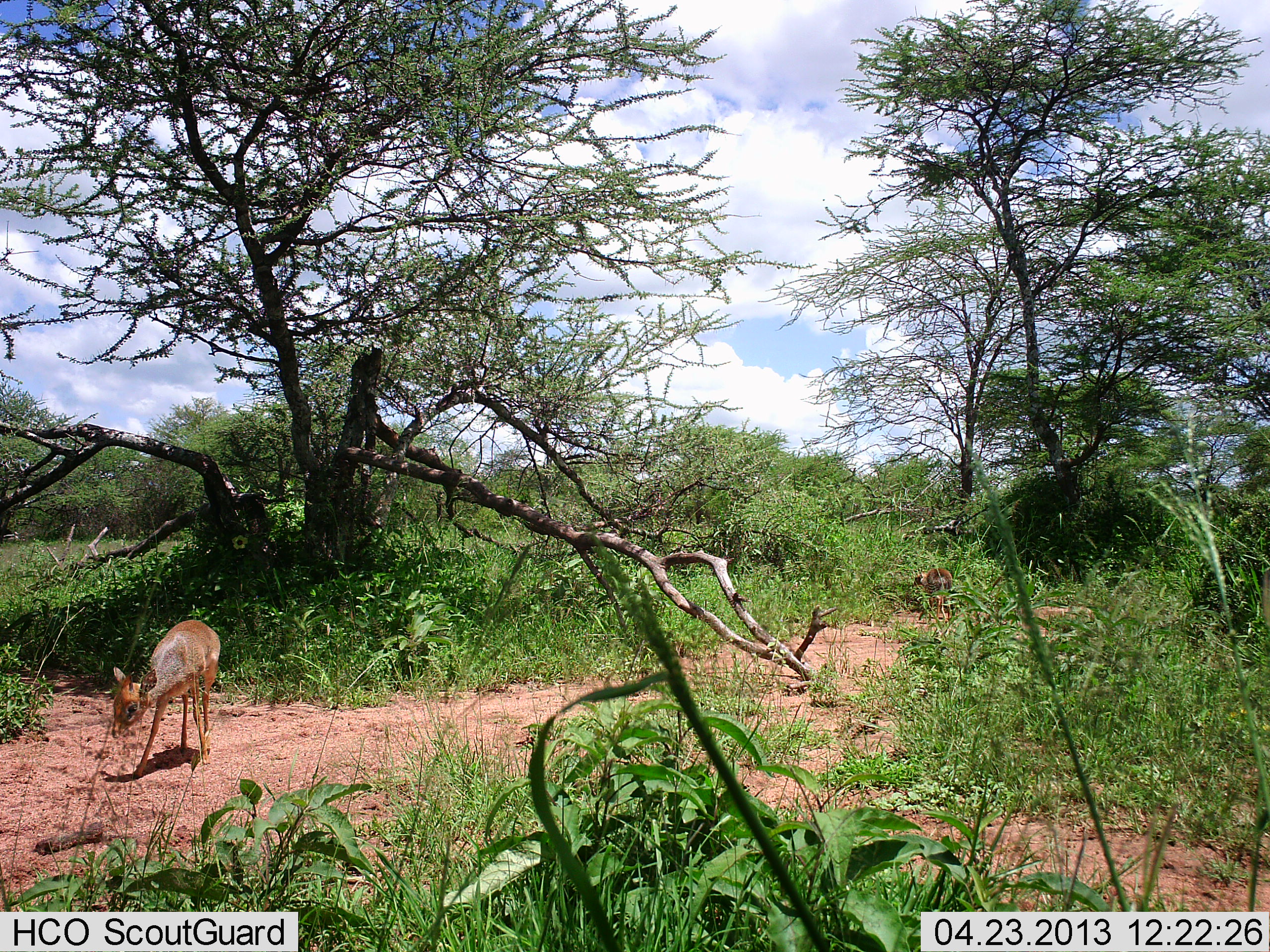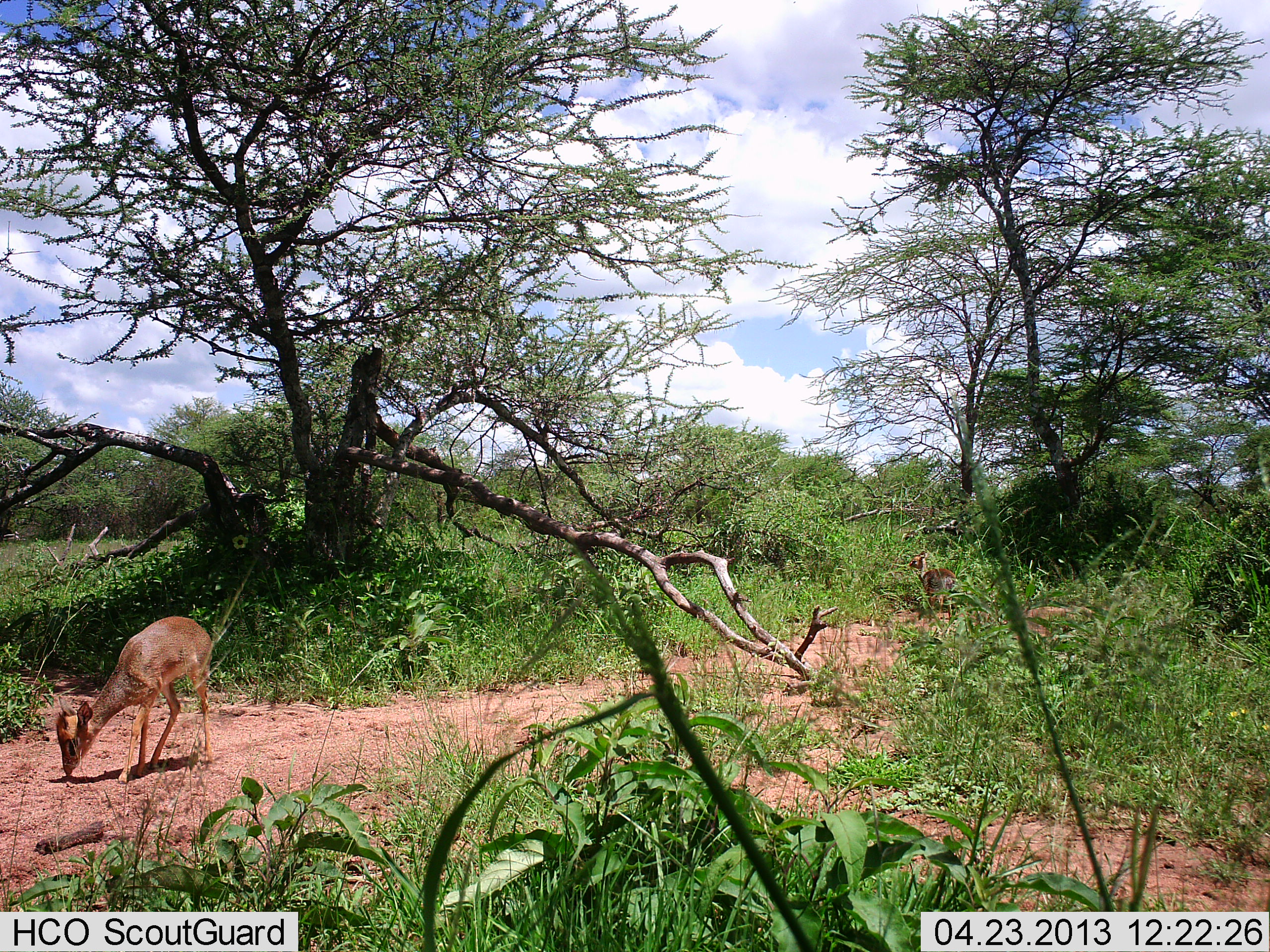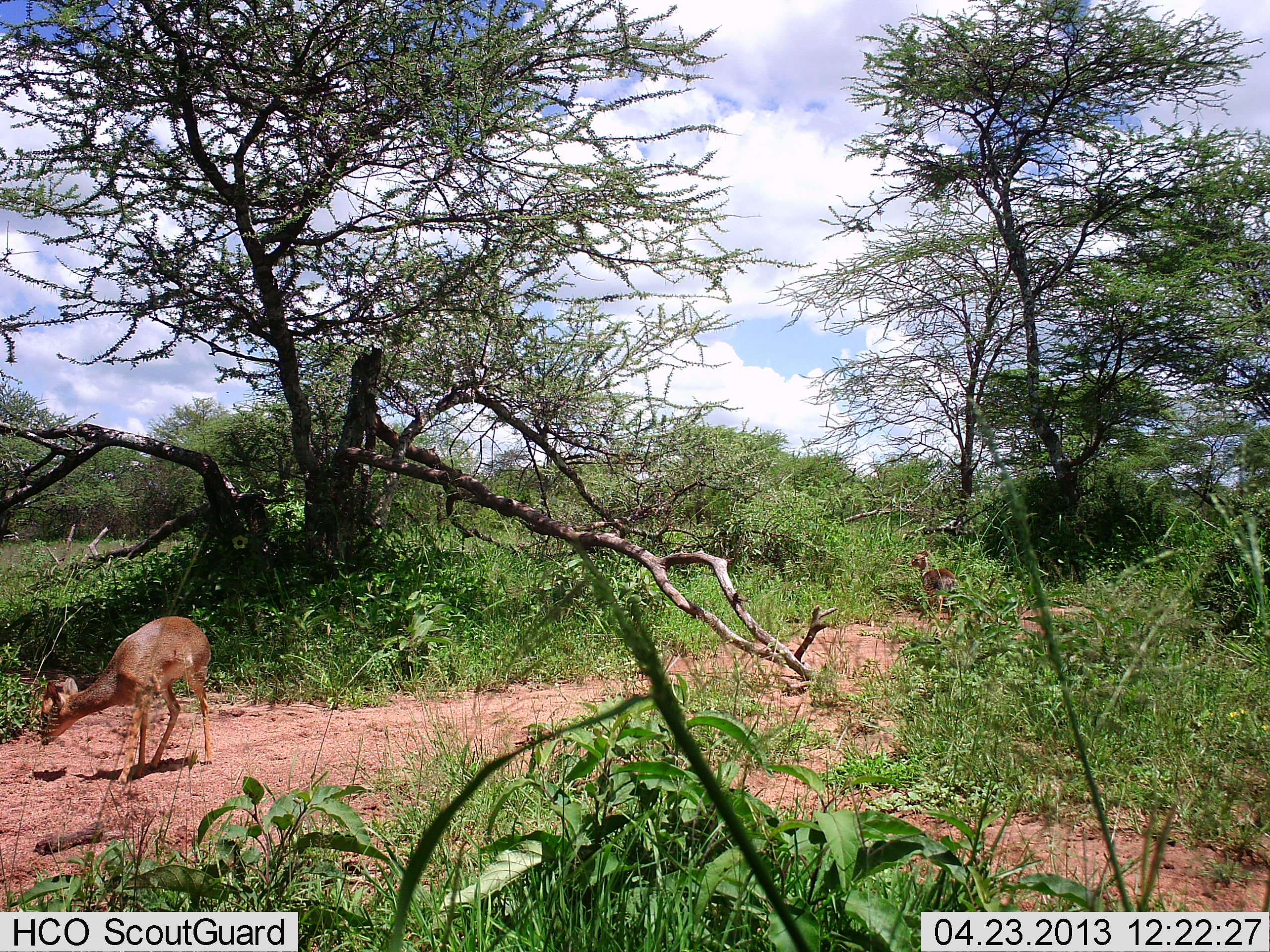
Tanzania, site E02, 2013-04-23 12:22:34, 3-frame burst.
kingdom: Animalia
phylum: Chordata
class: Mammalia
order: Artiodactyla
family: Bovidae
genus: Madoqua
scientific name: Madoqua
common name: dikdik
Dikdik (Madoqua), count 2. Behavior (volunteer vote fractions): standing 60%, resting 0%, moving 20%, interacting 0%. Young present (vote fraction): 0%. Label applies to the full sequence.